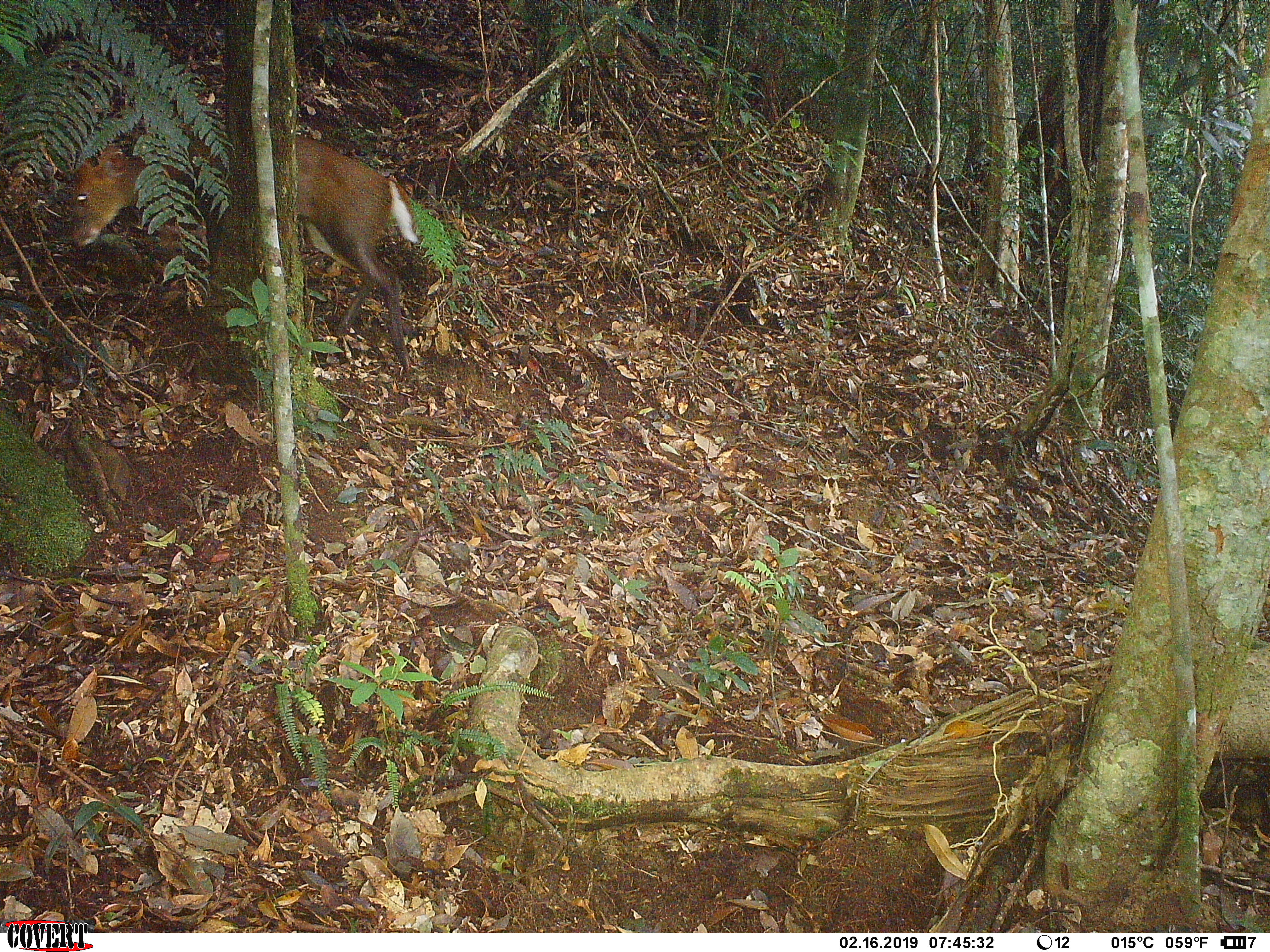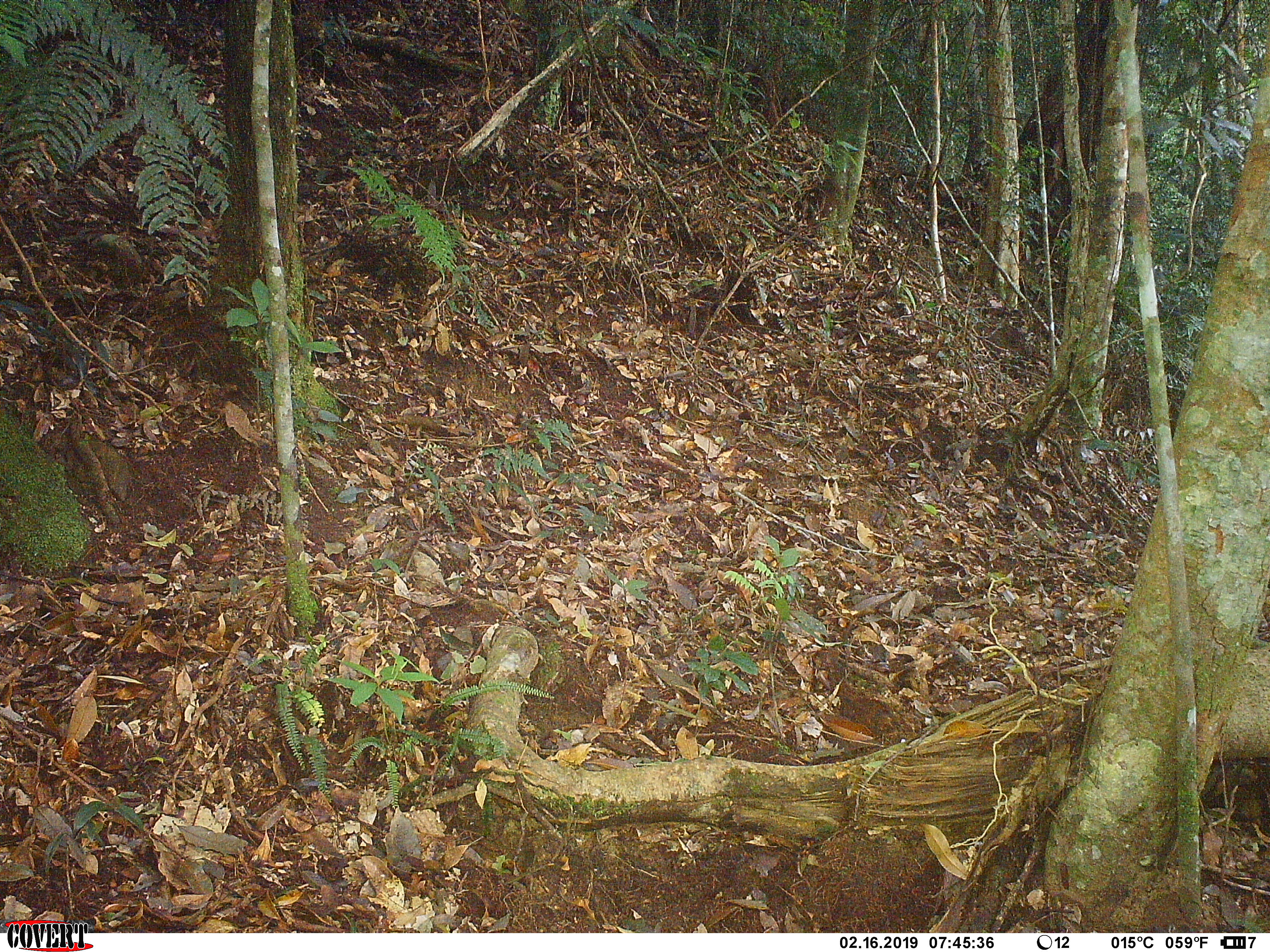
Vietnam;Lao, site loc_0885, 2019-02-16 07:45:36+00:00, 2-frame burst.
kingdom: Animalia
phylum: Chordata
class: Mammalia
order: Artiodactyla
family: Cervidae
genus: Muntiacus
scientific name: Muntiacus rooseveltorum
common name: roosevelt's muntjac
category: roosevelts muntjac group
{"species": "roosevelts muntjac group (roosevelt's muntjac) (Muntiacus rooseveltorum)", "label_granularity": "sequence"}